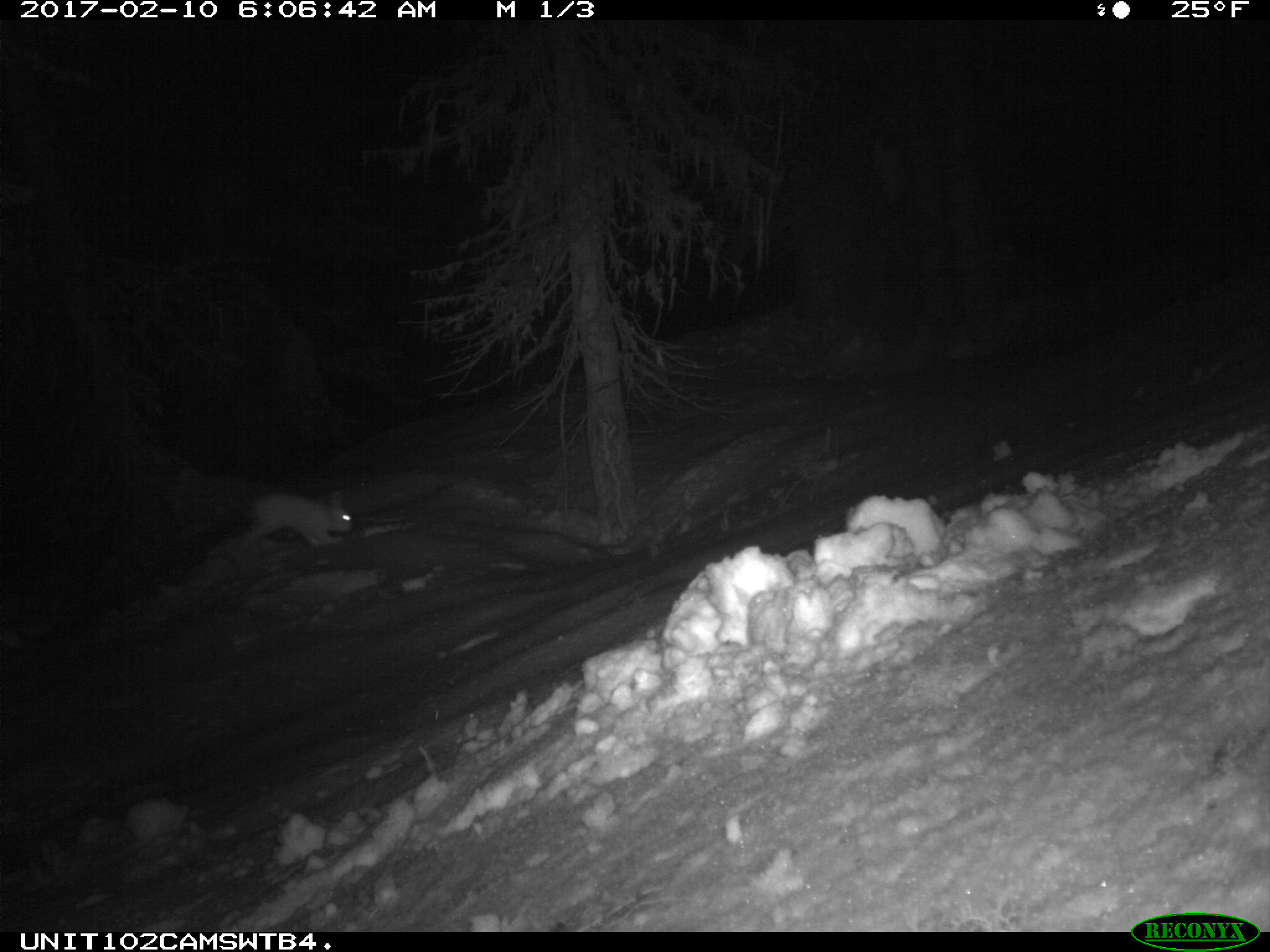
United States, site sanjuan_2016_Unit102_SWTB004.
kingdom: Animalia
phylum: Chordata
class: Mammalia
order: Lagomorpha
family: Leporidae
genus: Lepus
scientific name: Lepus americanus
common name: snowshoe hare